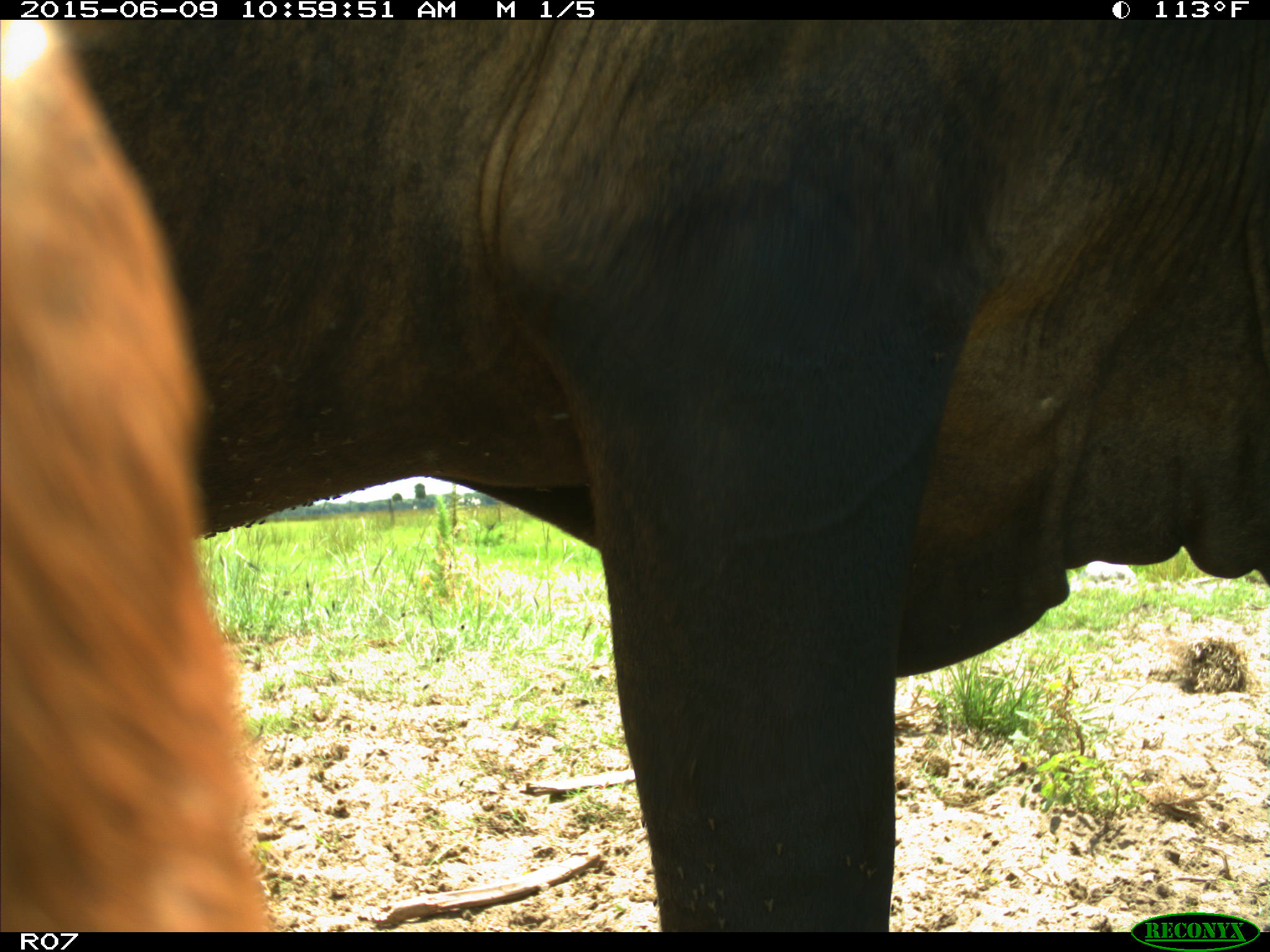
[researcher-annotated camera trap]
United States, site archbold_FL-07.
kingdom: Animalia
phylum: Chordata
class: Mammalia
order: Artiodactyla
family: Bovidae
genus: Bos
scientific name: Bos taurus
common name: domestic cow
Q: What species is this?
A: Bos taurus (domestic cow).